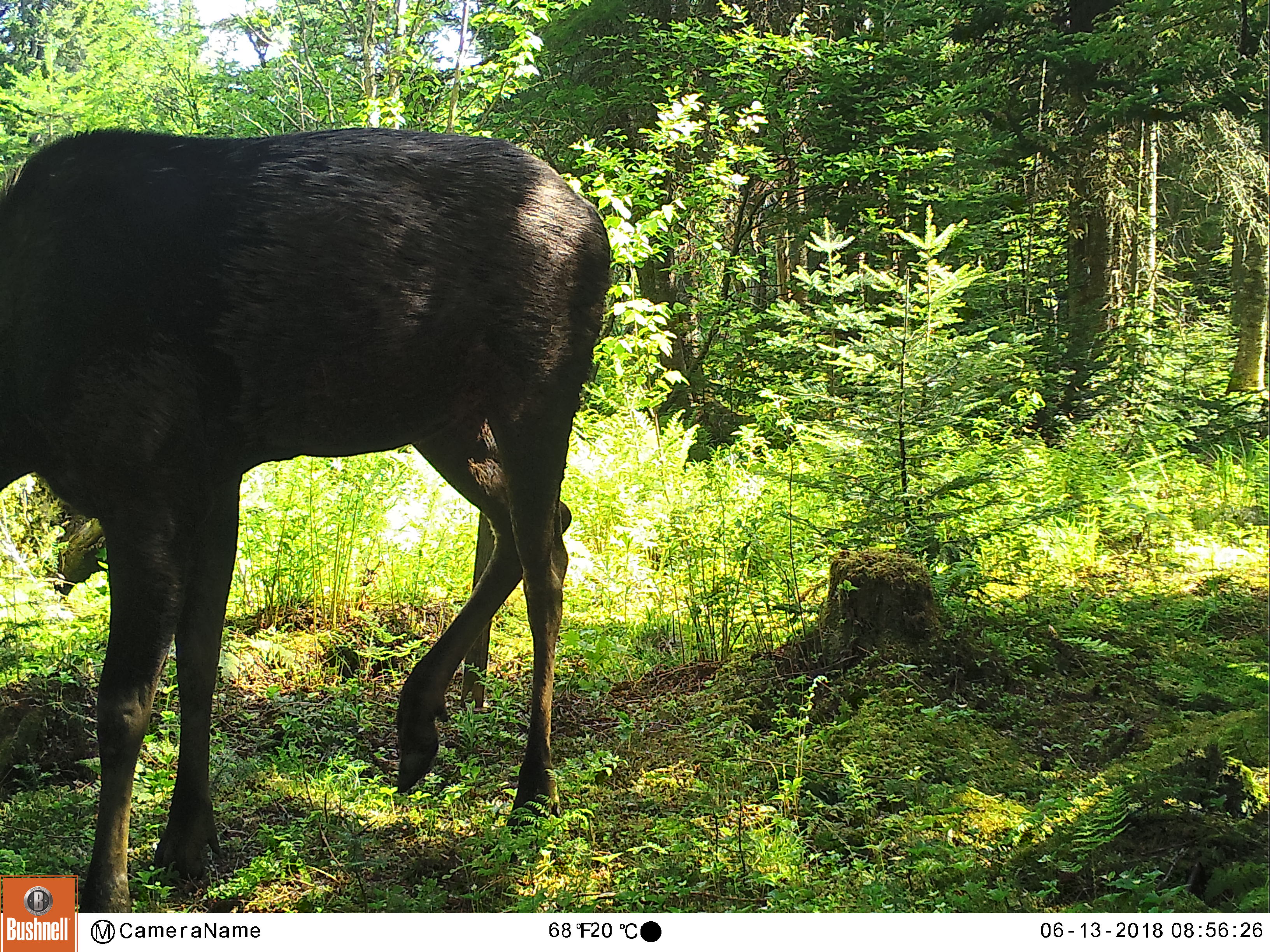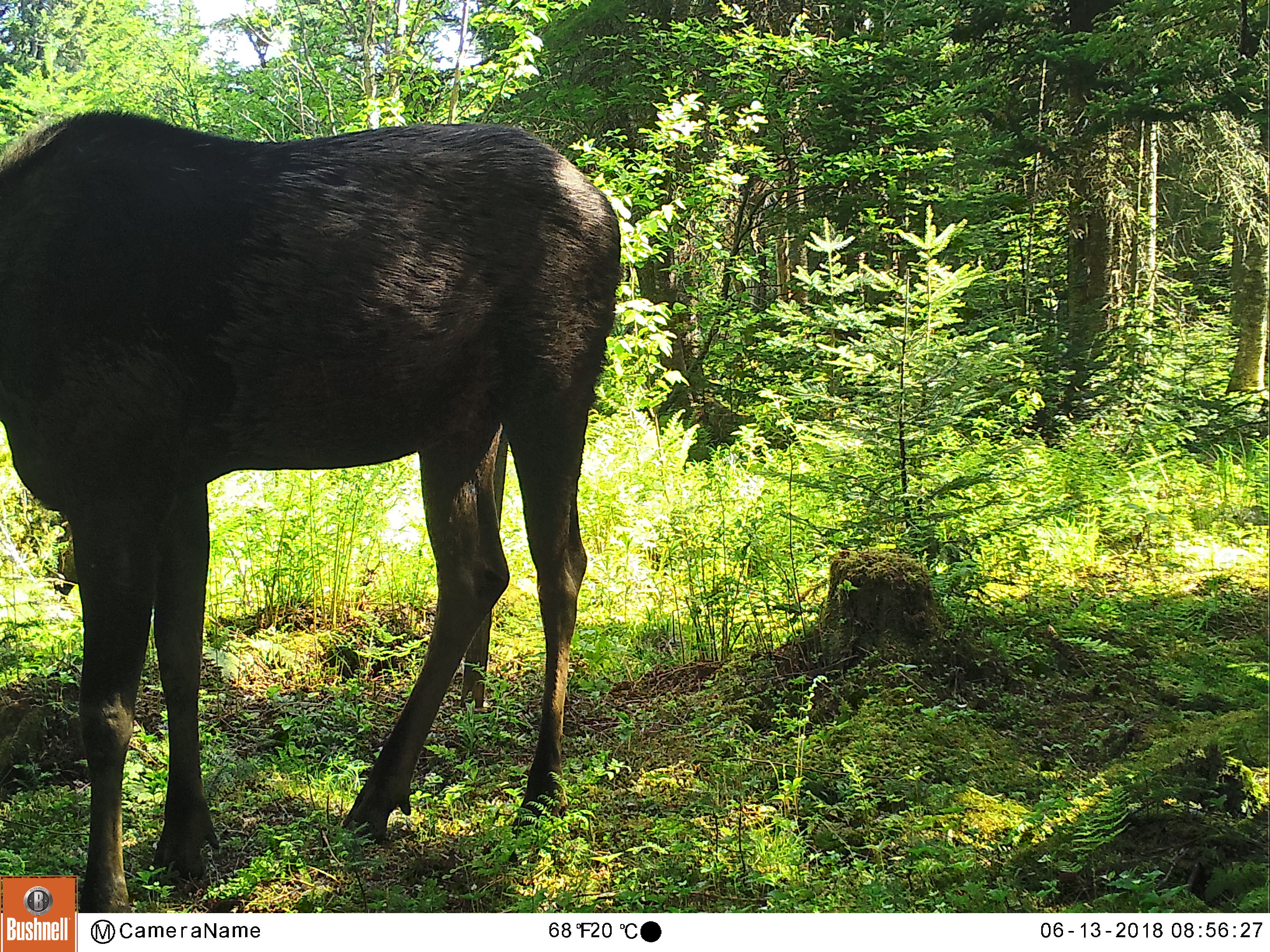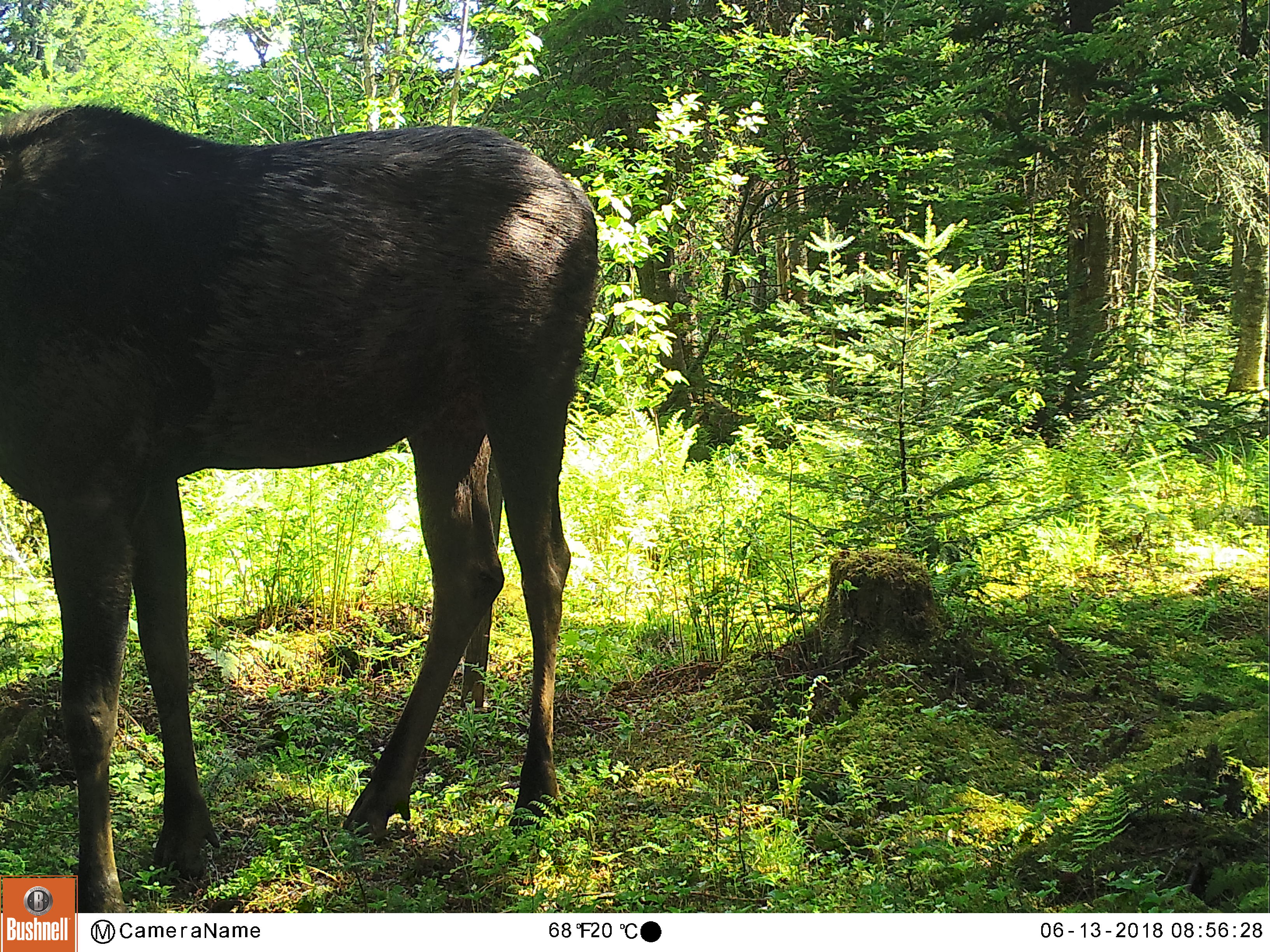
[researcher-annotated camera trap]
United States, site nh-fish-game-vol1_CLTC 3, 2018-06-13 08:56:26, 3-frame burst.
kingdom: Animalia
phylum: Chordata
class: Mammalia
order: Artiodactyla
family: Cervidae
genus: Alces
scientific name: Alces alces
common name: moose